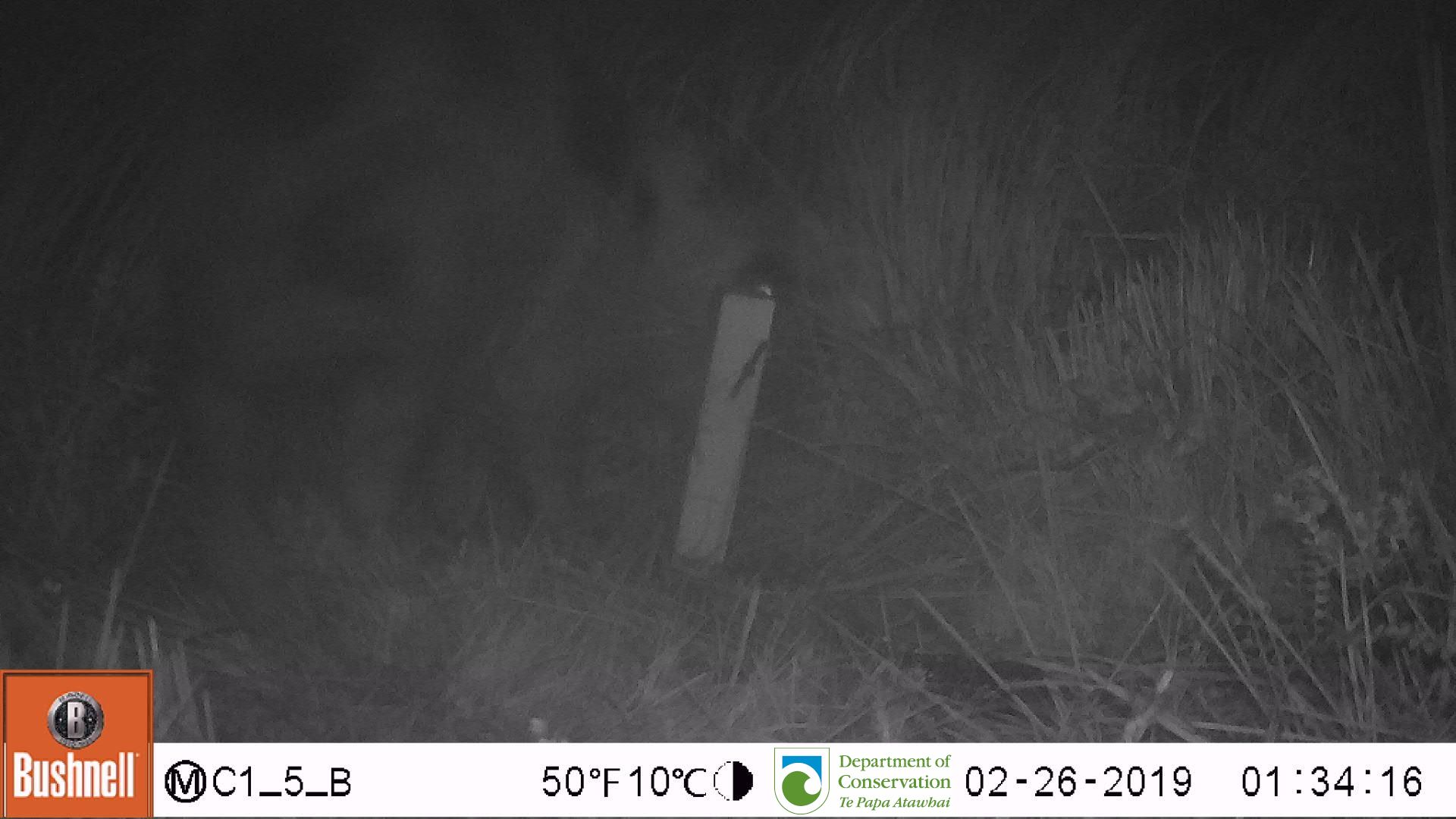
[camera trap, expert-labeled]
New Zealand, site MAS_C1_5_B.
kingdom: Animalia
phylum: Chordata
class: Mammalia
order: Artiodactyla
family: Suidae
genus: Sus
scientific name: Sus scrofa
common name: pig